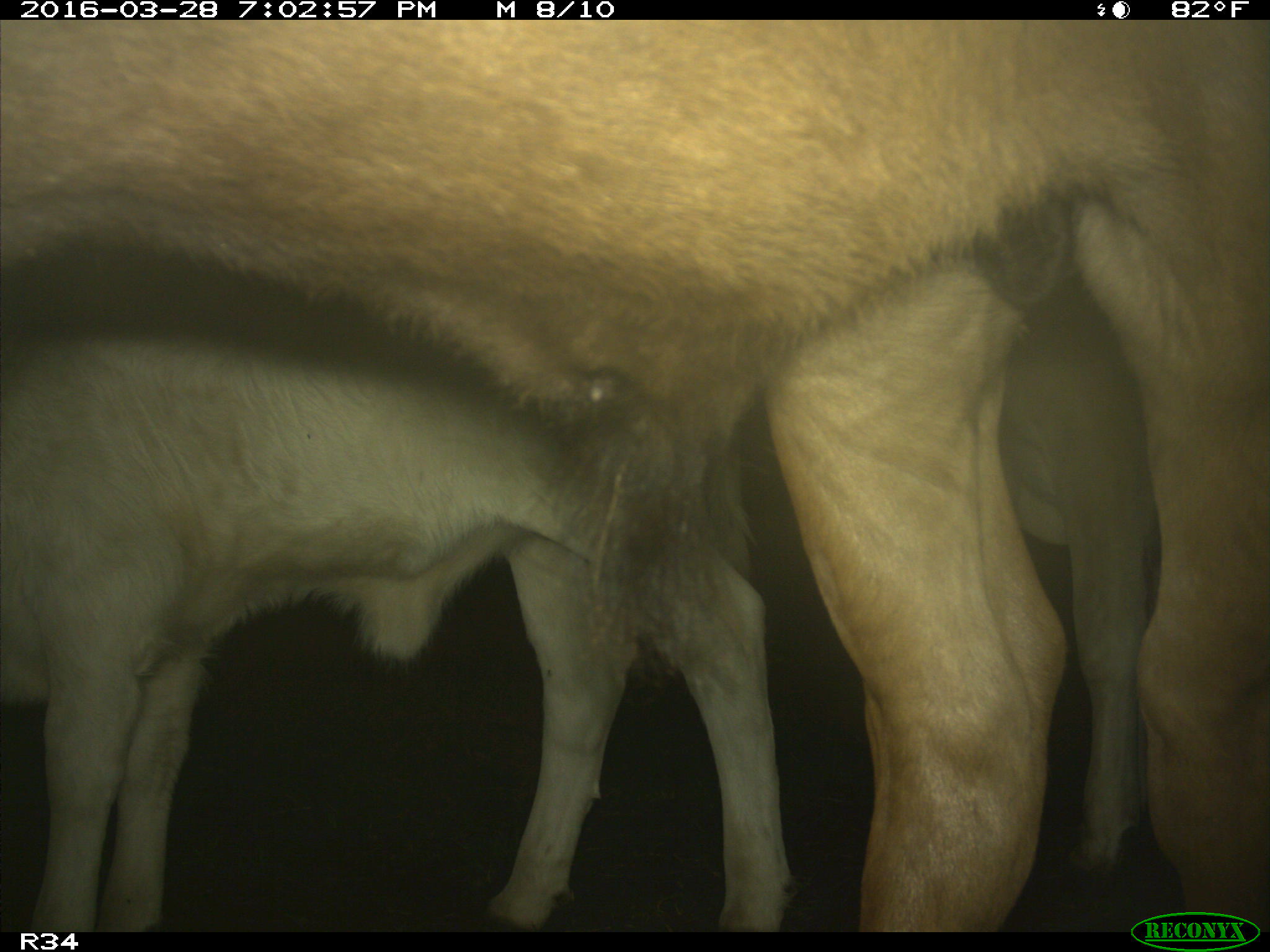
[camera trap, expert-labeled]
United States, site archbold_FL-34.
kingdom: Animalia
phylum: Chordata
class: Mammalia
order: Artiodactyla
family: Bovidae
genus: Bos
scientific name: Bos taurus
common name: domestic cow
Bos taurus (domestic cow).